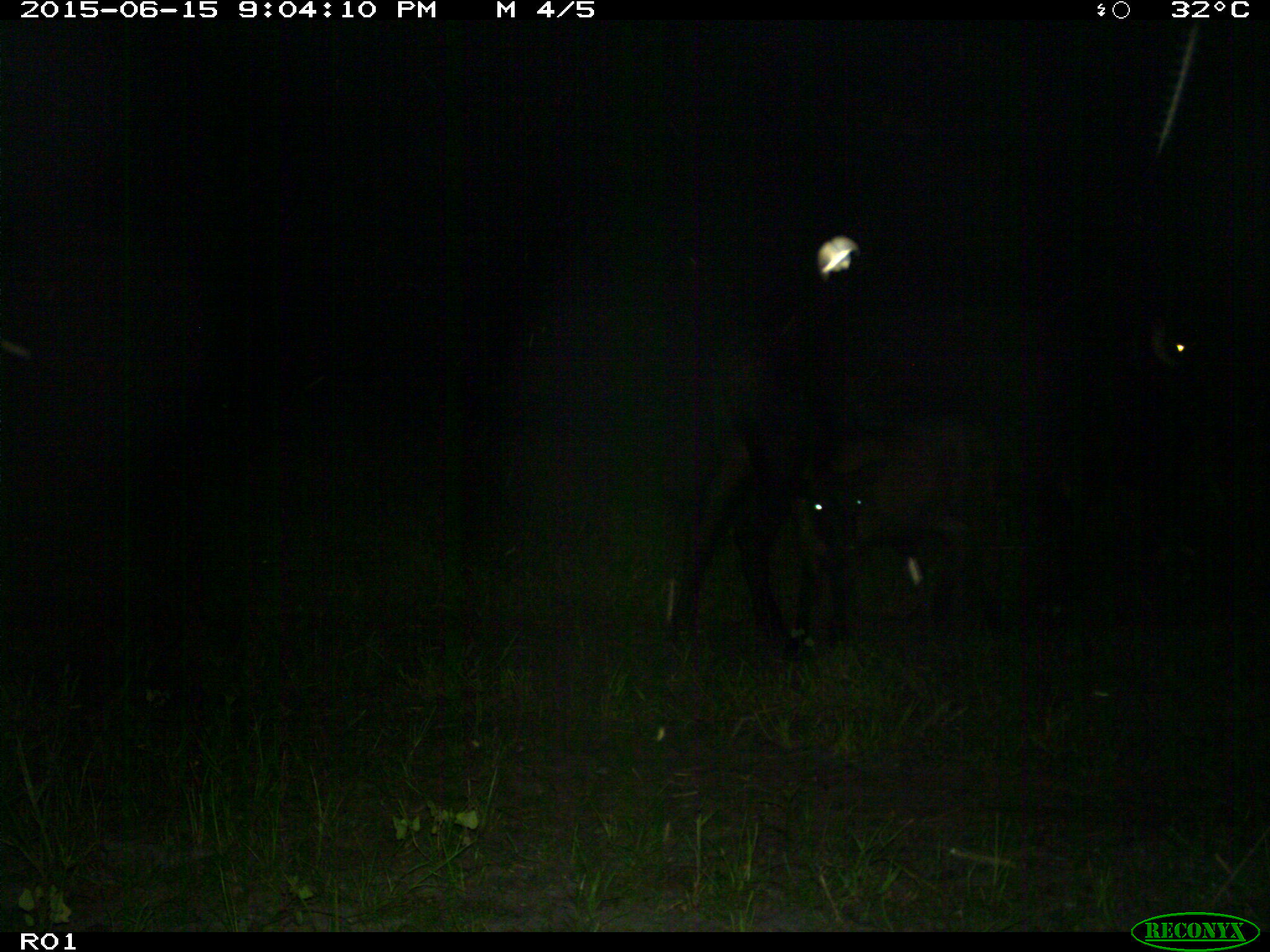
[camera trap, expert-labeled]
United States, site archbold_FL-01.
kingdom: Animalia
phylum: Chordata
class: Mammalia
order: Artiodactyla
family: Bovidae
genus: Bos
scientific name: Bos taurus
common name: domestic cow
Bos taurus (domestic cow).